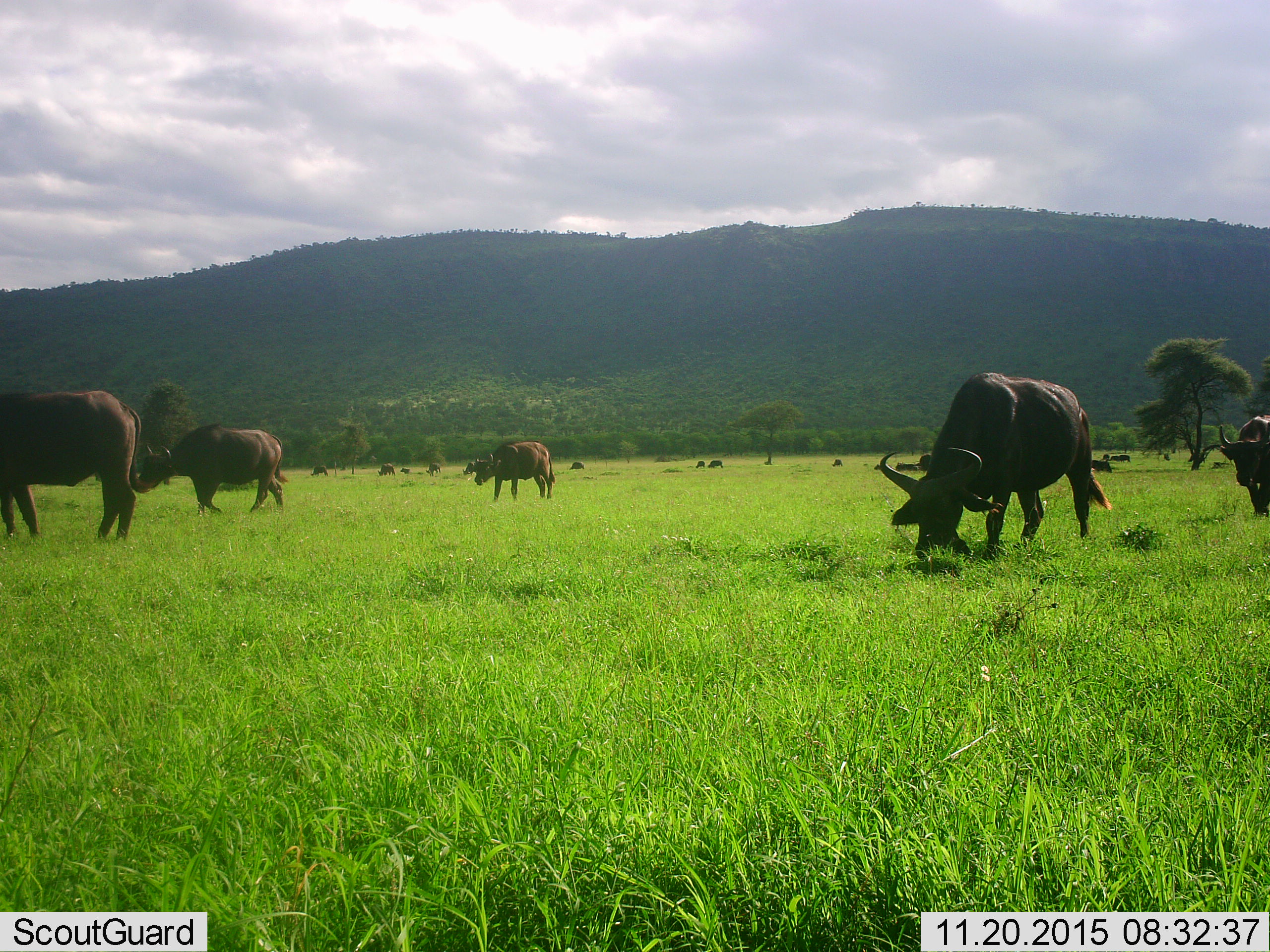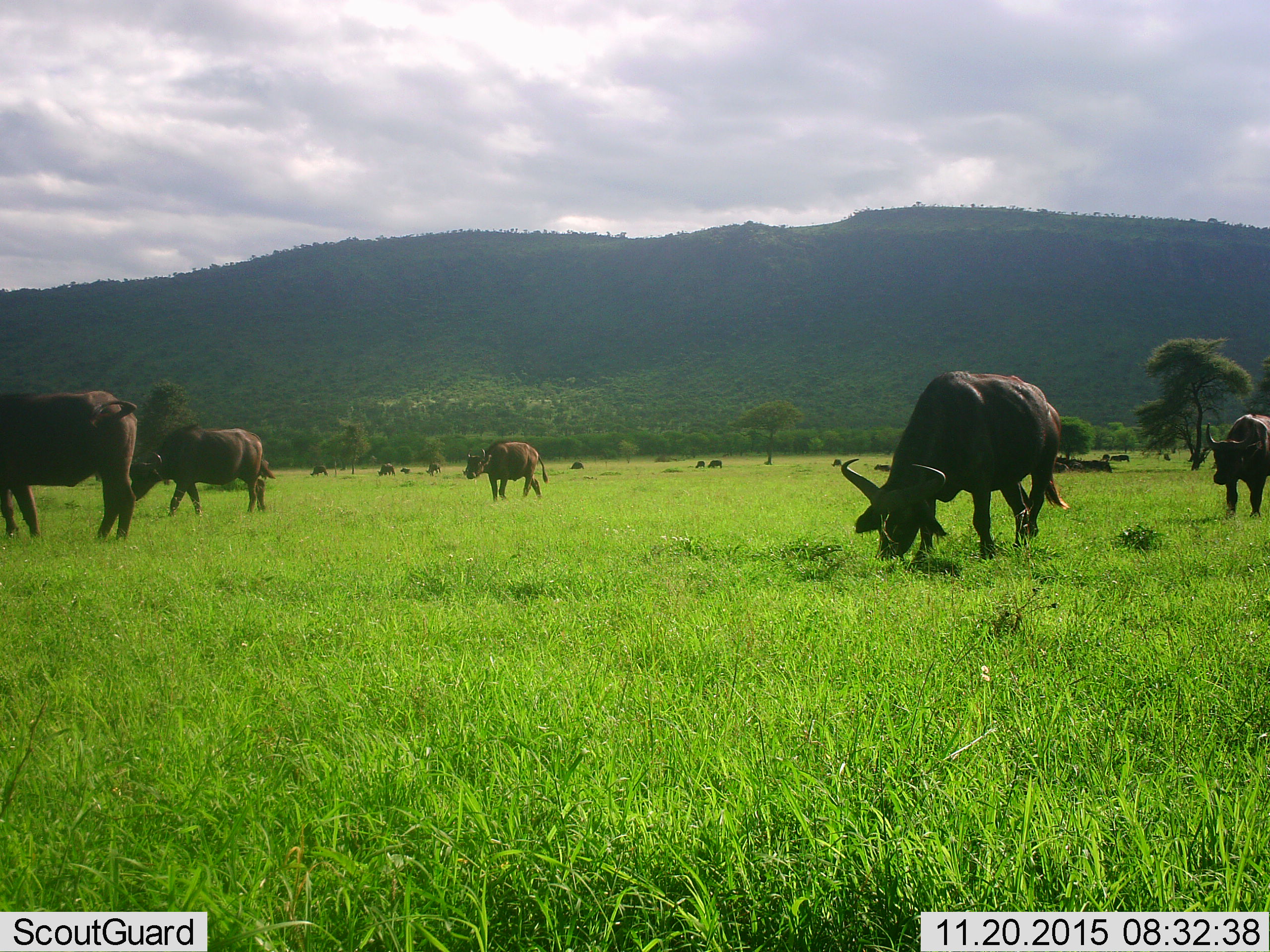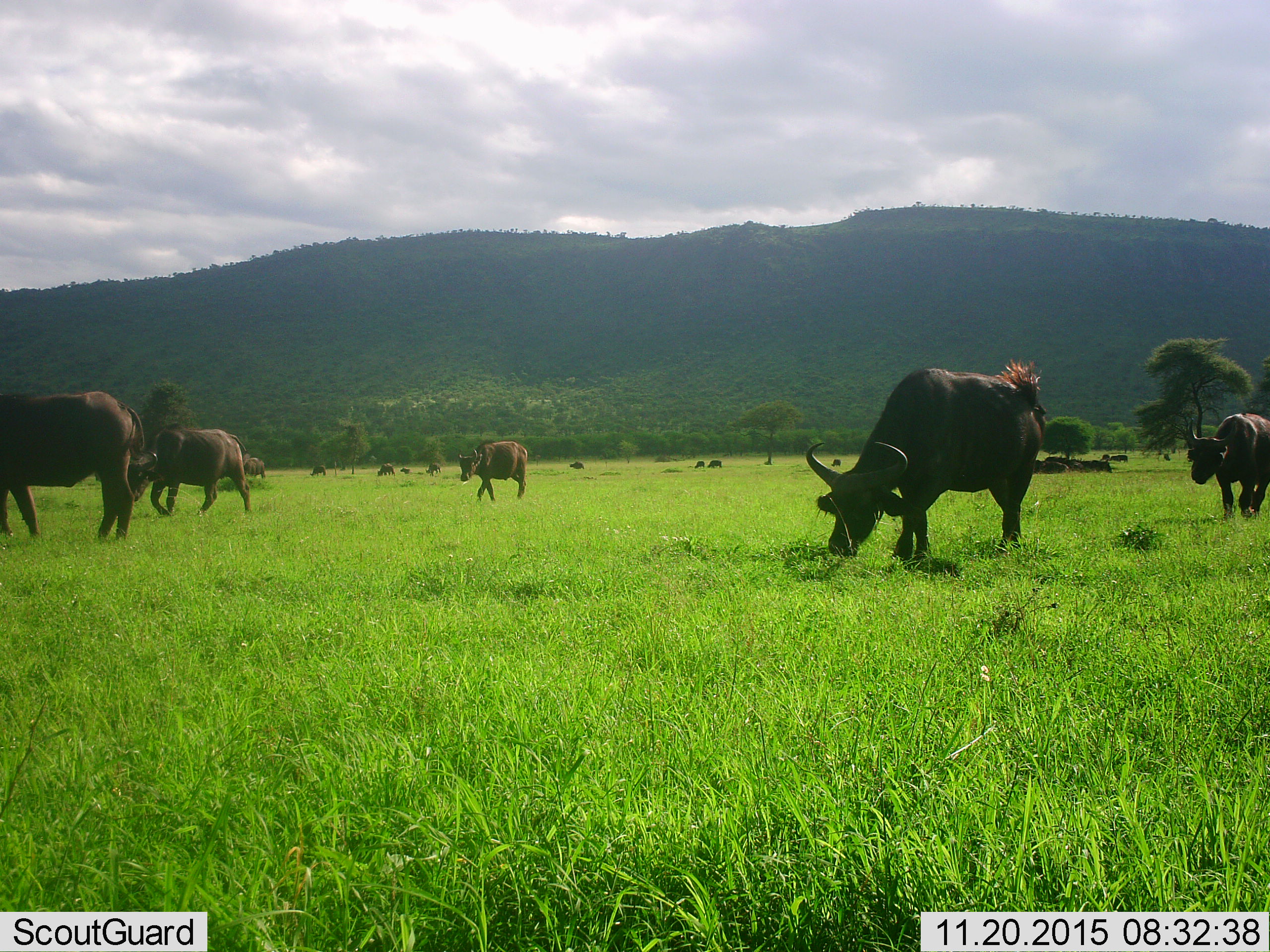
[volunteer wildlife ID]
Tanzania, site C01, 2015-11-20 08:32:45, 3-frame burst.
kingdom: Animalia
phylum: Chordata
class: Mammalia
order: Artiodactyla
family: Bovidae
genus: Syncerus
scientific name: Syncerus caffer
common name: cape buffalo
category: buffalo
Buffalo (cape buffalo) (Syncerus caffer), count 11-50. Behavior (volunteer vote fractions): standing 56%, resting 22%, moving 72%, interacting 11%. Young present (vote fraction): 6%. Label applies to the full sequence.